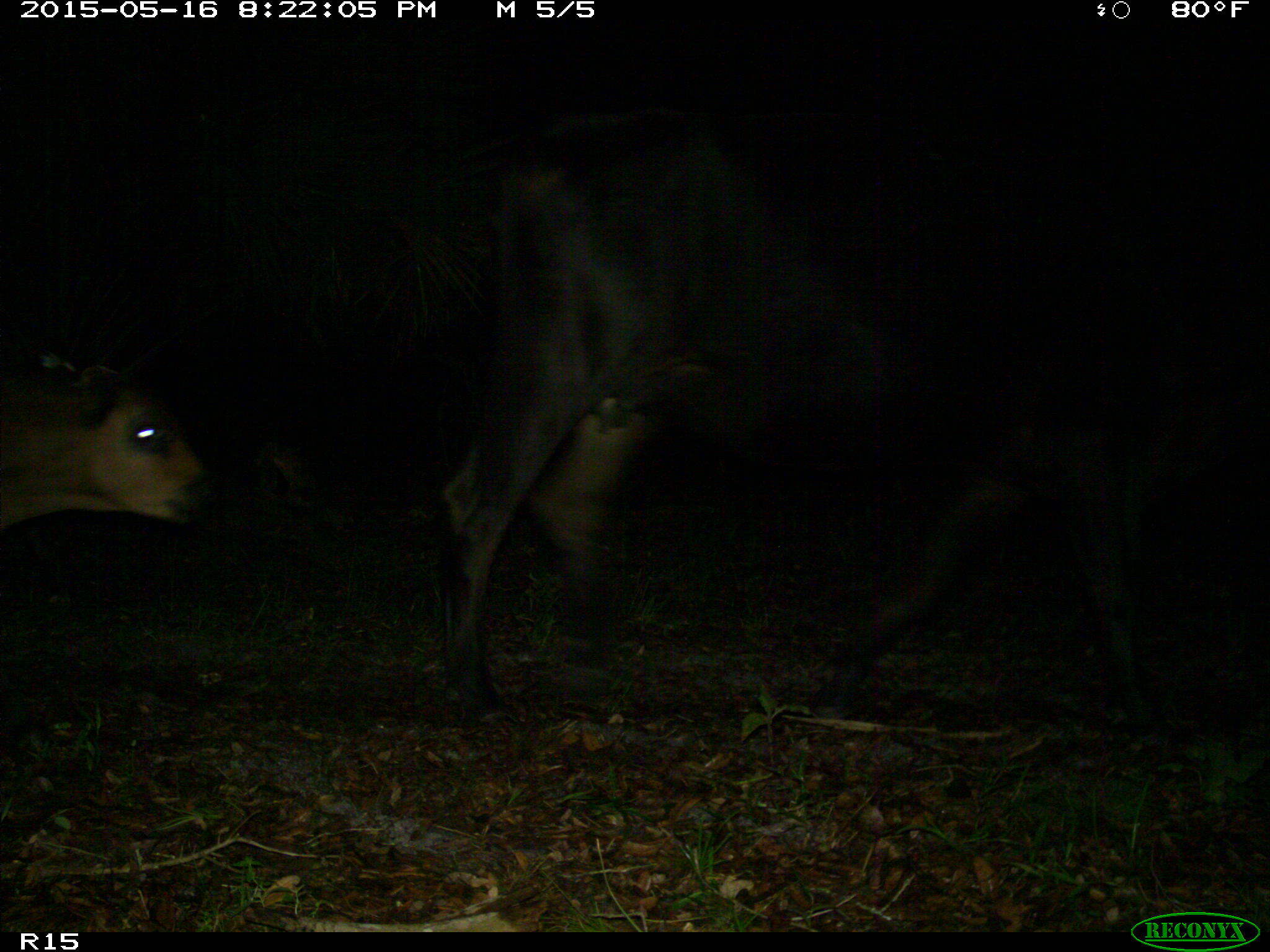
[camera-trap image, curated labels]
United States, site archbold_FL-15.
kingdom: Animalia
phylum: Chordata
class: Mammalia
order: Artiodactyla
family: Bovidae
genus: Bos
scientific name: Bos taurus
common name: domestic cow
Bos taurus (domestic cow).